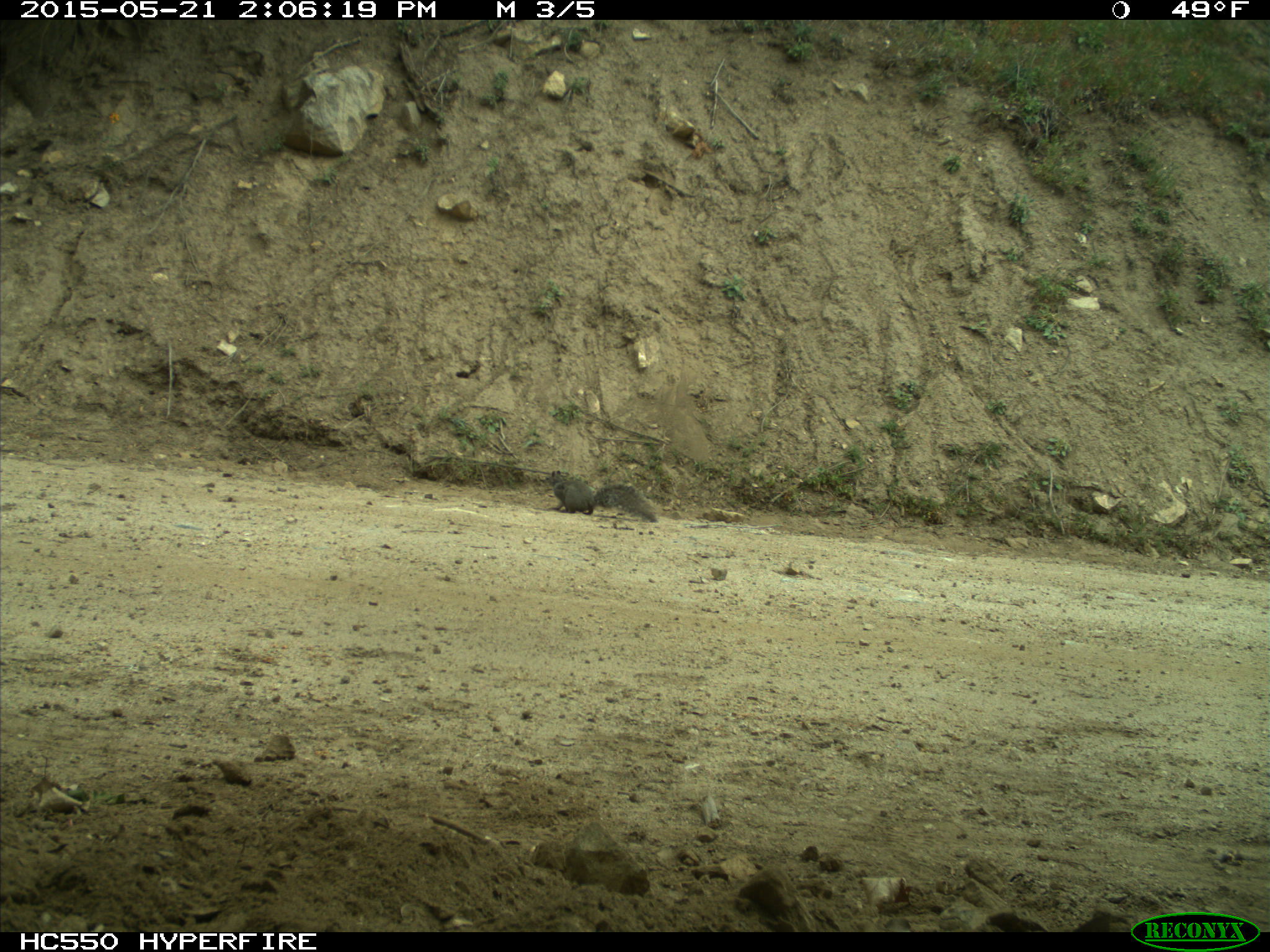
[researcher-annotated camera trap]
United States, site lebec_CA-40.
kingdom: Animalia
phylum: Chordata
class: Mammalia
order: Rodentia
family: Sciuridae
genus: Sciurus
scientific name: Sciurus carolinensis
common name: eastern gray squirrel